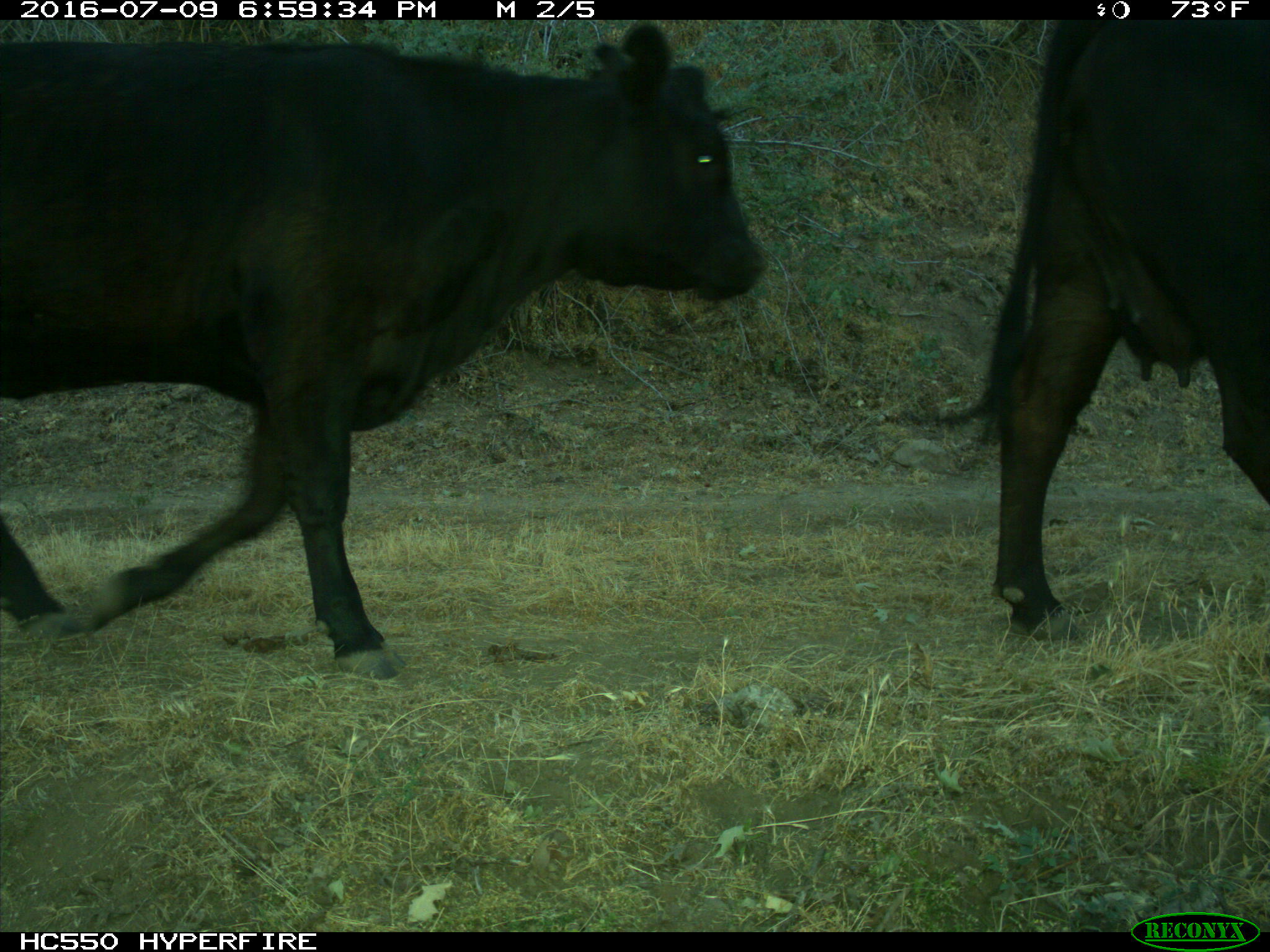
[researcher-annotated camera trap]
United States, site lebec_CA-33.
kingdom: Animalia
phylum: Chordata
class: Mammalia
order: Artiodactyla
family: Bovidae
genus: Bos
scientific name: Bos taurus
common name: domestic cow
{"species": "Bos taurus (domestic cow)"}